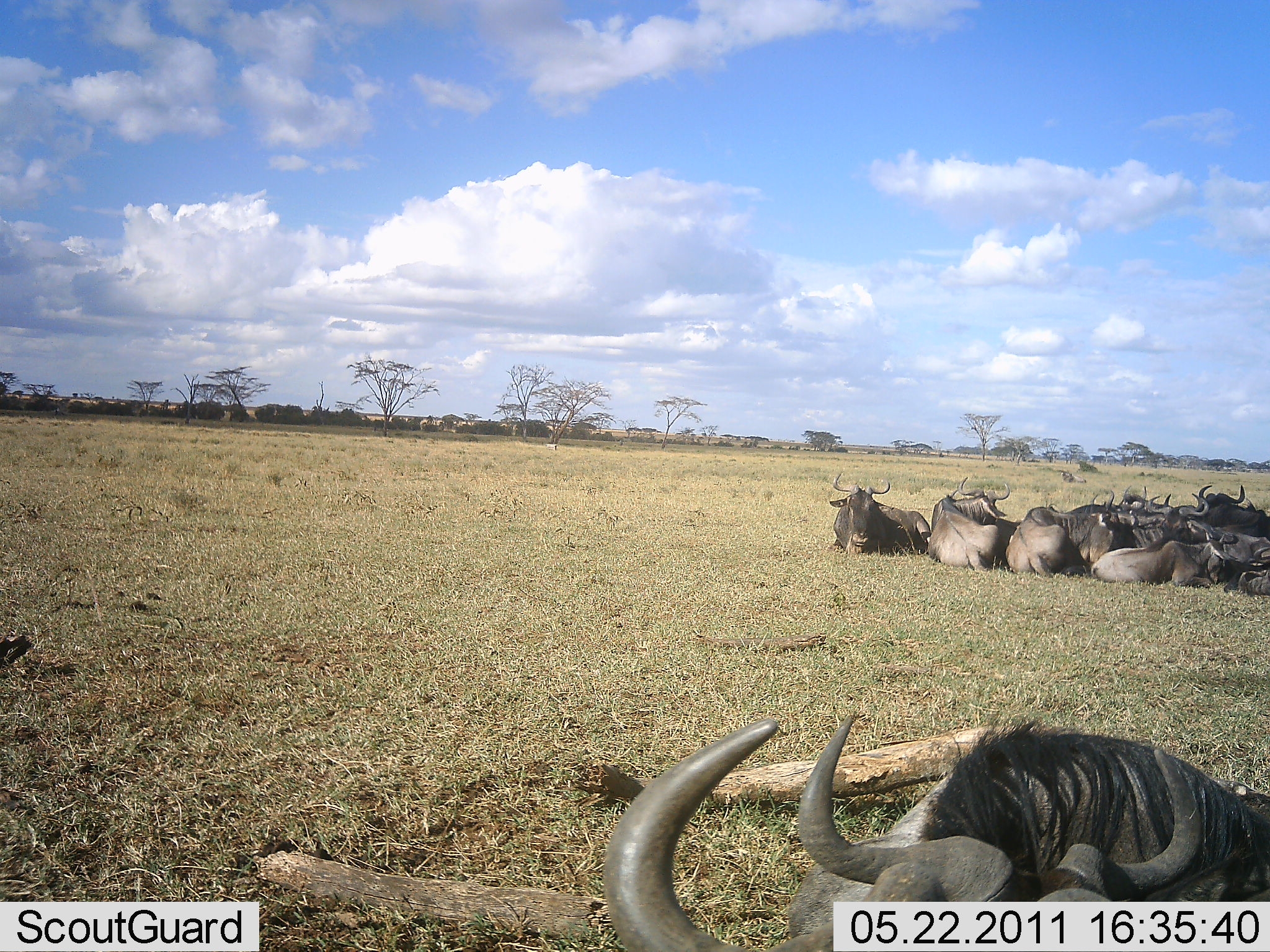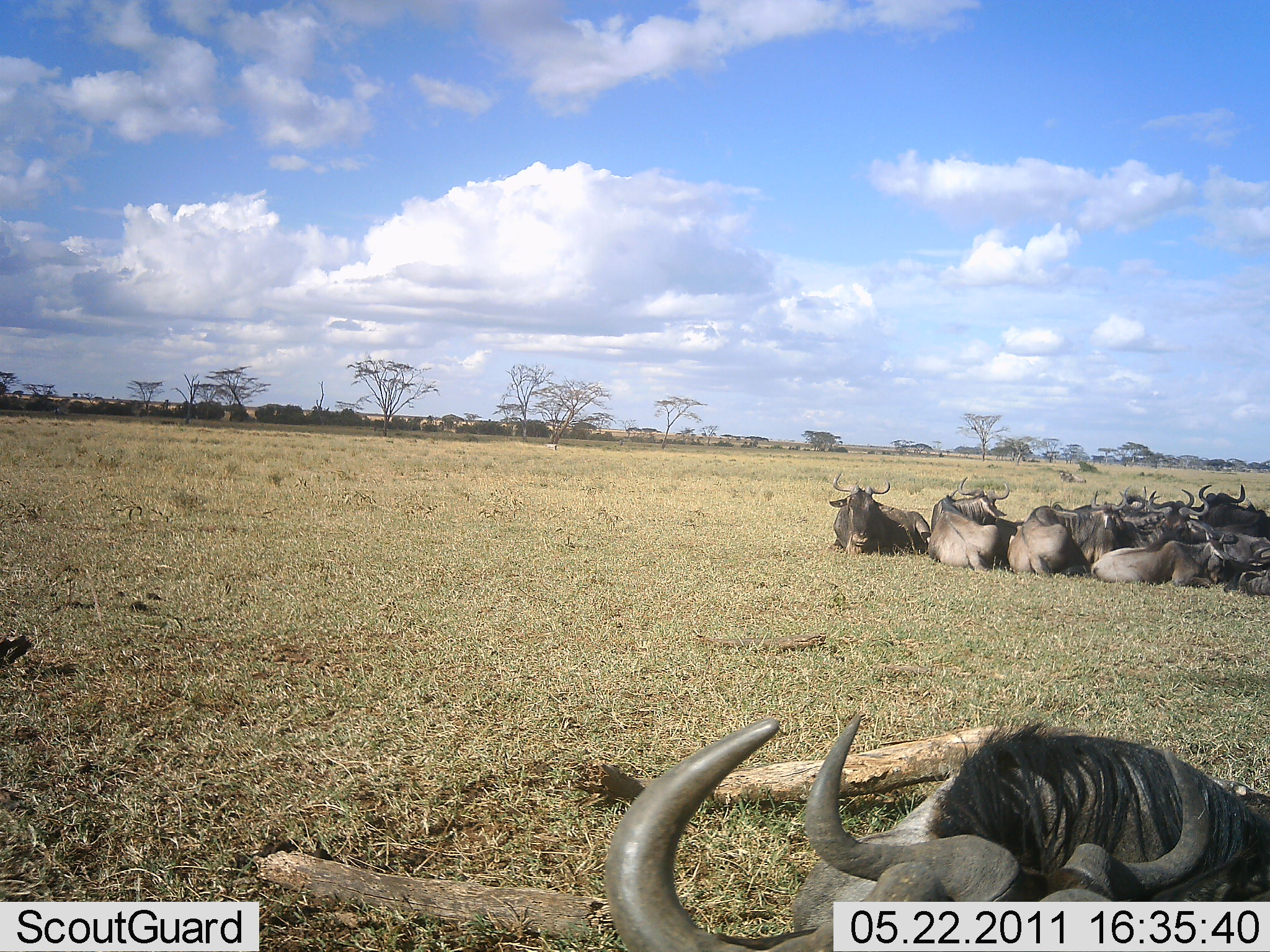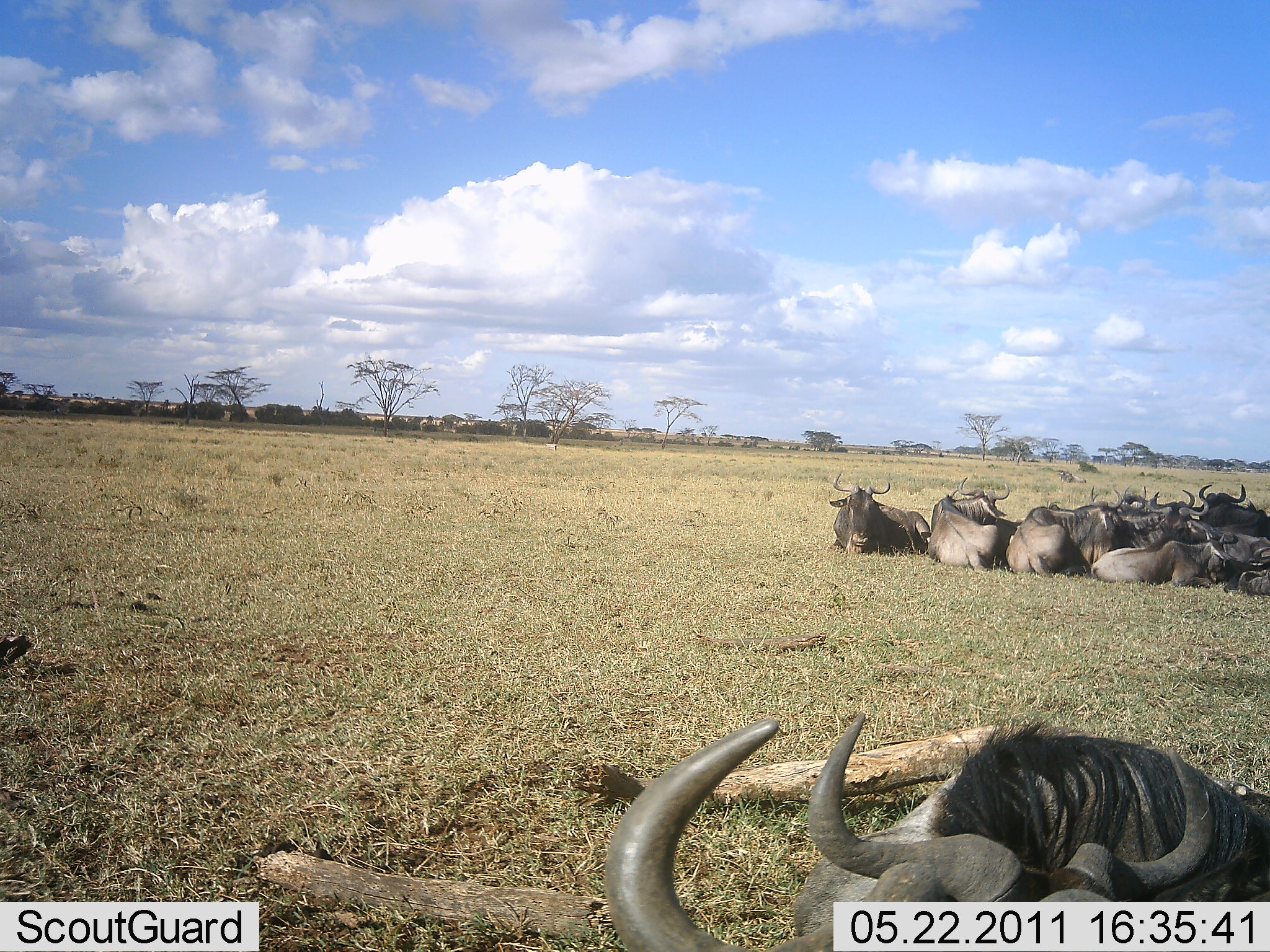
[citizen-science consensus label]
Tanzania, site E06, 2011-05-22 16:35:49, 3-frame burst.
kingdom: Animalia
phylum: Chordata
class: Mammalia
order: Artiodactyla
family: Bovidae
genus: Connochaetes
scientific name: Connochaetes taurinus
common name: blue wildebeest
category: wildebeest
Wildebeest (blue wildebeest) (Connochaetes taurinus), count 11-50. Behavior (volunteer vote fractions): standing 0%, resting 100%, moving 0%, interacting 9%. Young present (vote fraction): 0%. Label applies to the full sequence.